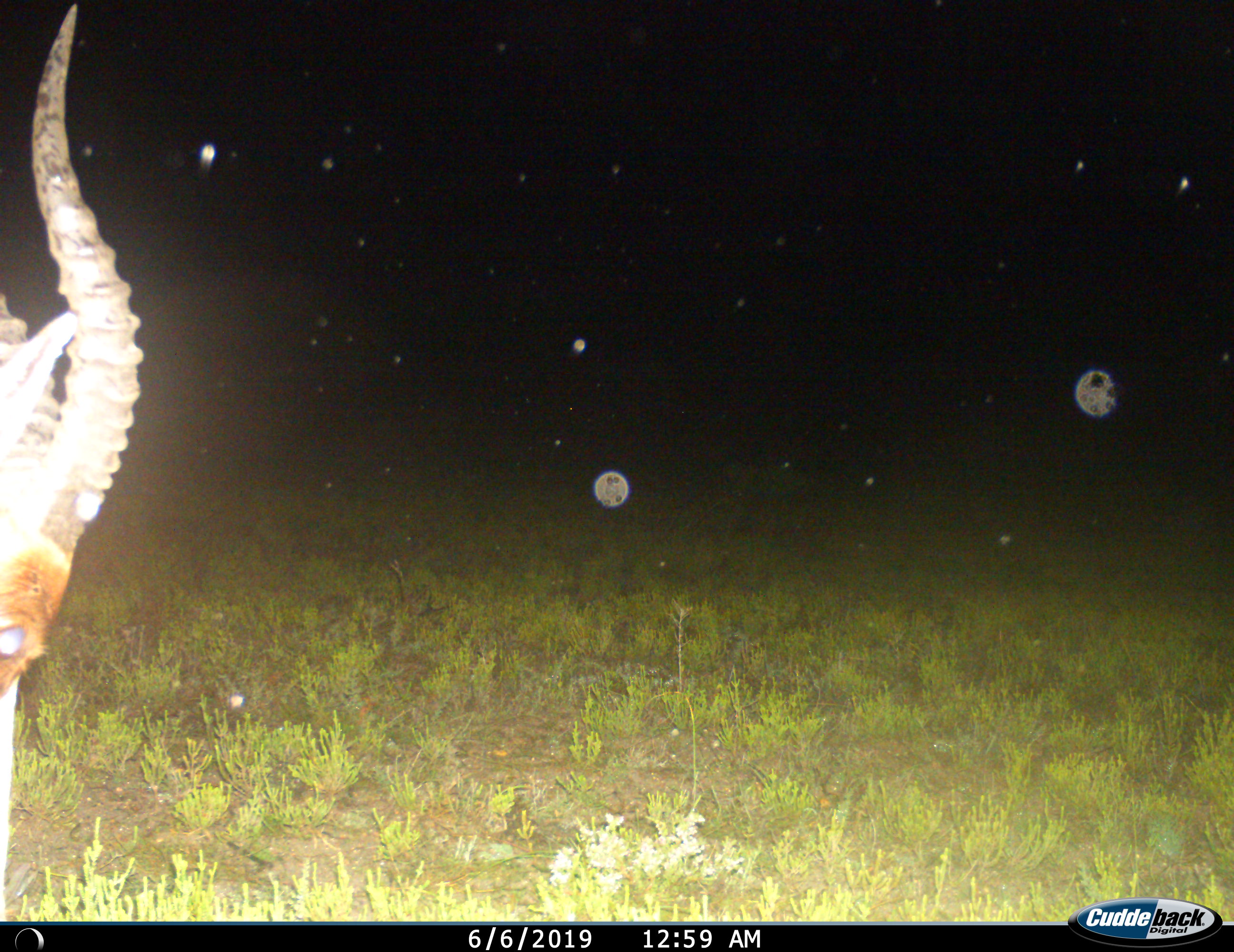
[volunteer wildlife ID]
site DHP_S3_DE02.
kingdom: Animalia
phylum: Chordata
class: Mammalia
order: Artiodactyla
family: Bovidae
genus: Damaliscus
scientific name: Damaliscus pygargus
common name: bontebok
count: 1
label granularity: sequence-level